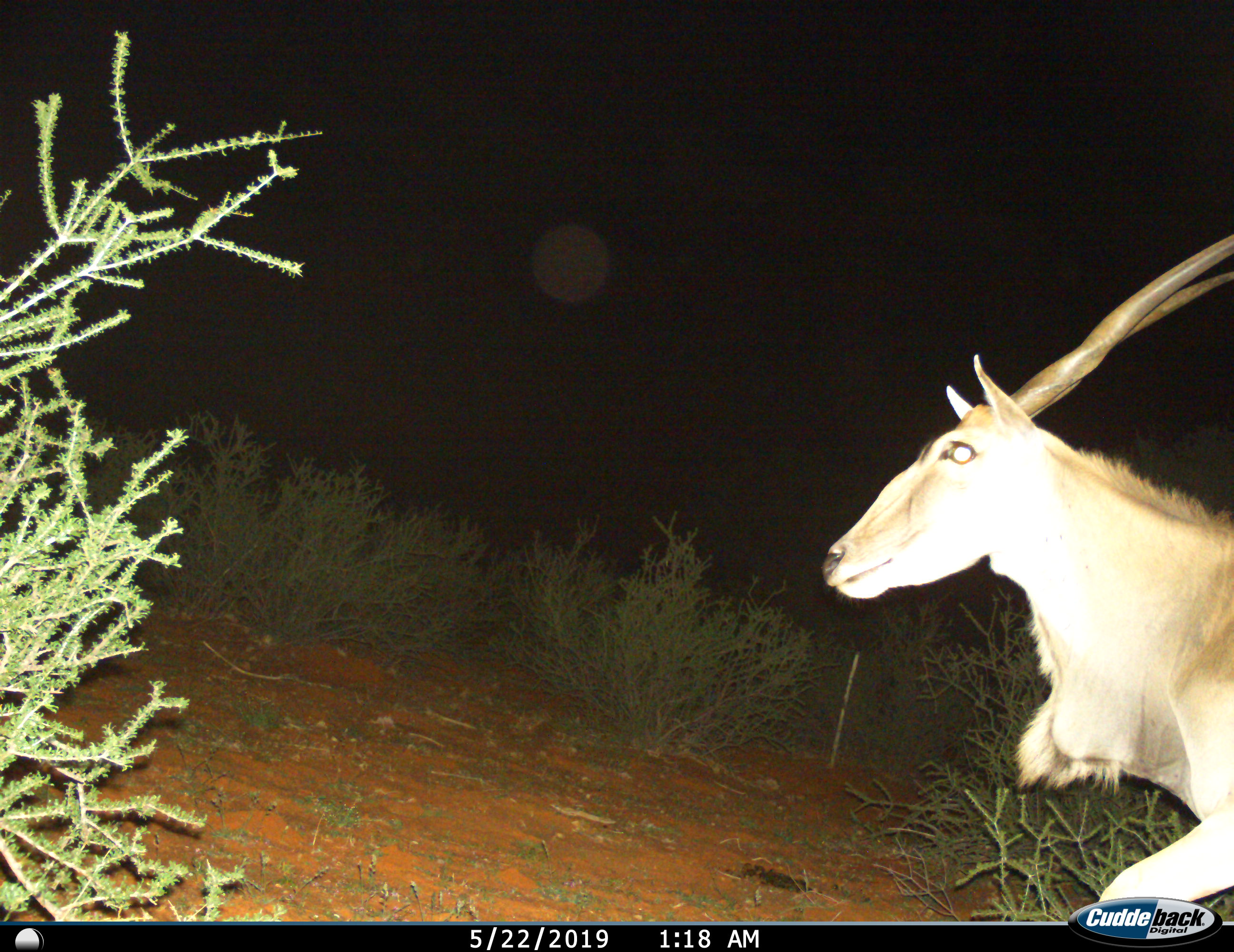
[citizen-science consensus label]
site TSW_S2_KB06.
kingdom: Animalia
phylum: Chordata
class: Mammalia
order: Artiodactyla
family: Bovidae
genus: Tragelaphus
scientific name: Tragelaphus oryx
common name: eland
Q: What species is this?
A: Eland (Tragelaphus oryx).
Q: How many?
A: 1.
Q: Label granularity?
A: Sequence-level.